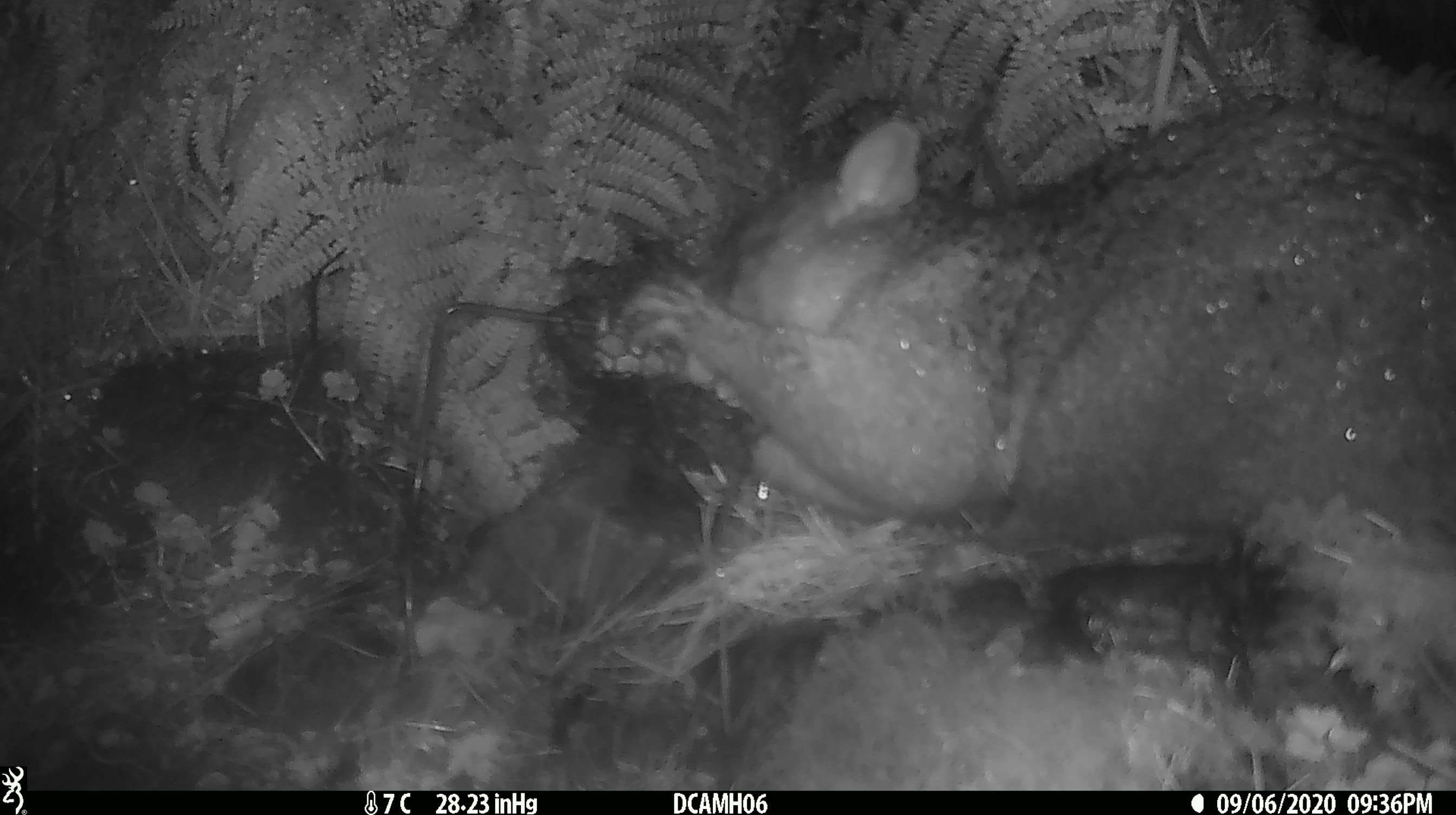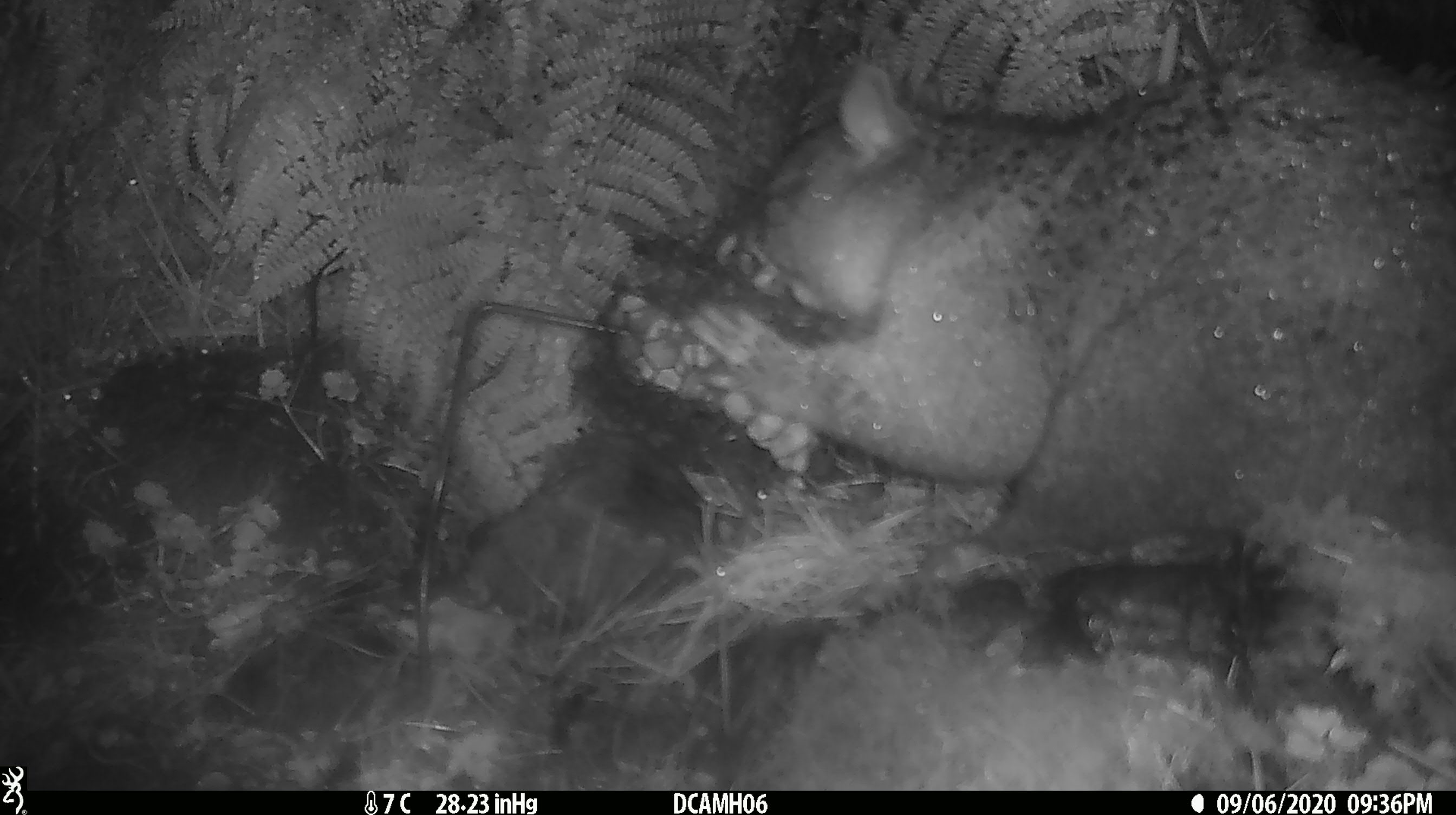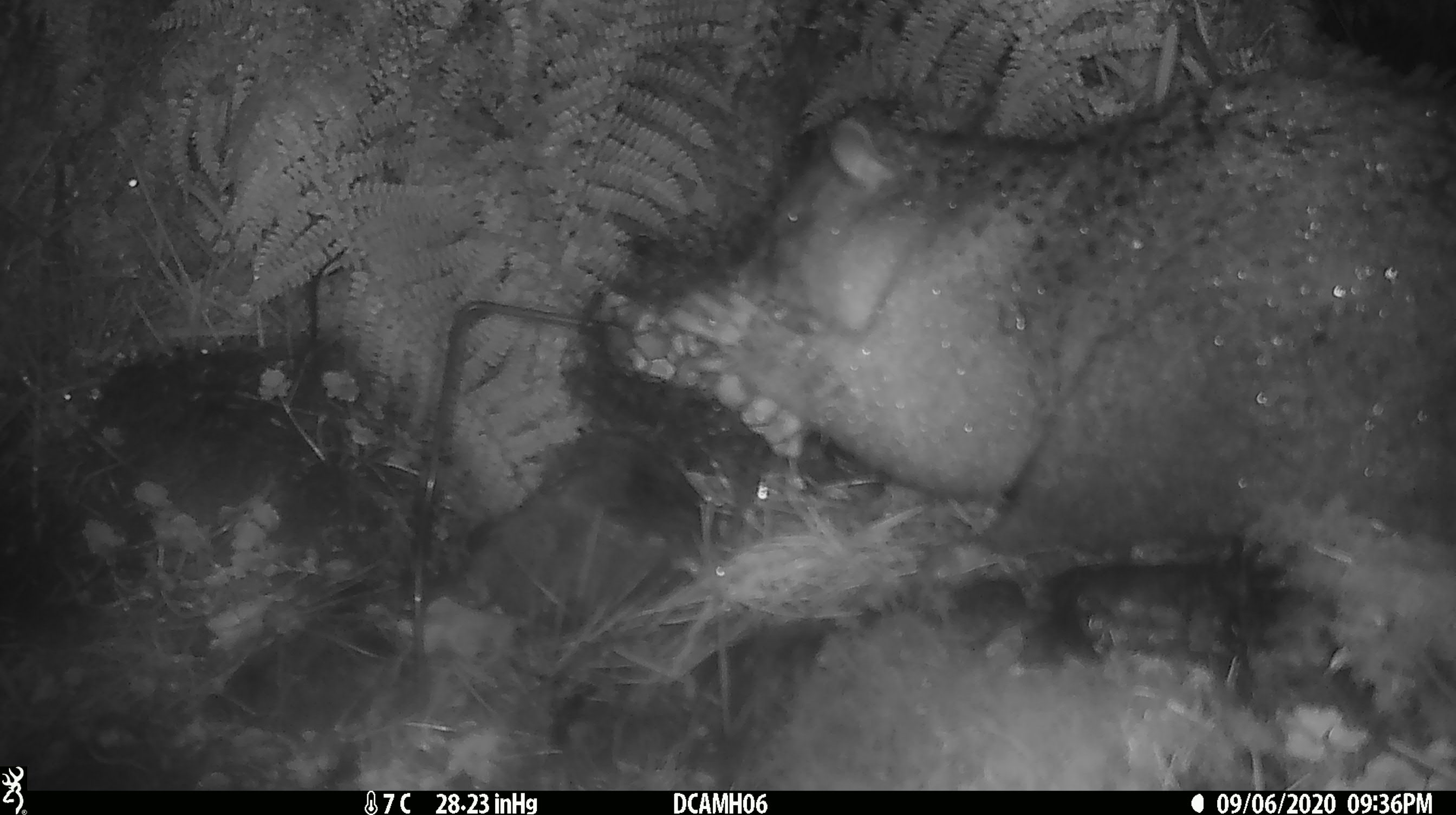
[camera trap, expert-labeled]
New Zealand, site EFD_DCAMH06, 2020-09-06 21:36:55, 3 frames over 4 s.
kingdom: Animalia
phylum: Chordata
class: Mammalia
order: Diprotodontia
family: Phalangeridae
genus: Trichosurus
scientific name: Trichosurus vulpecula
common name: common brushtail possum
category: possum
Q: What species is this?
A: Possum (common brushtail possum) (Trichosurus vulpecula).